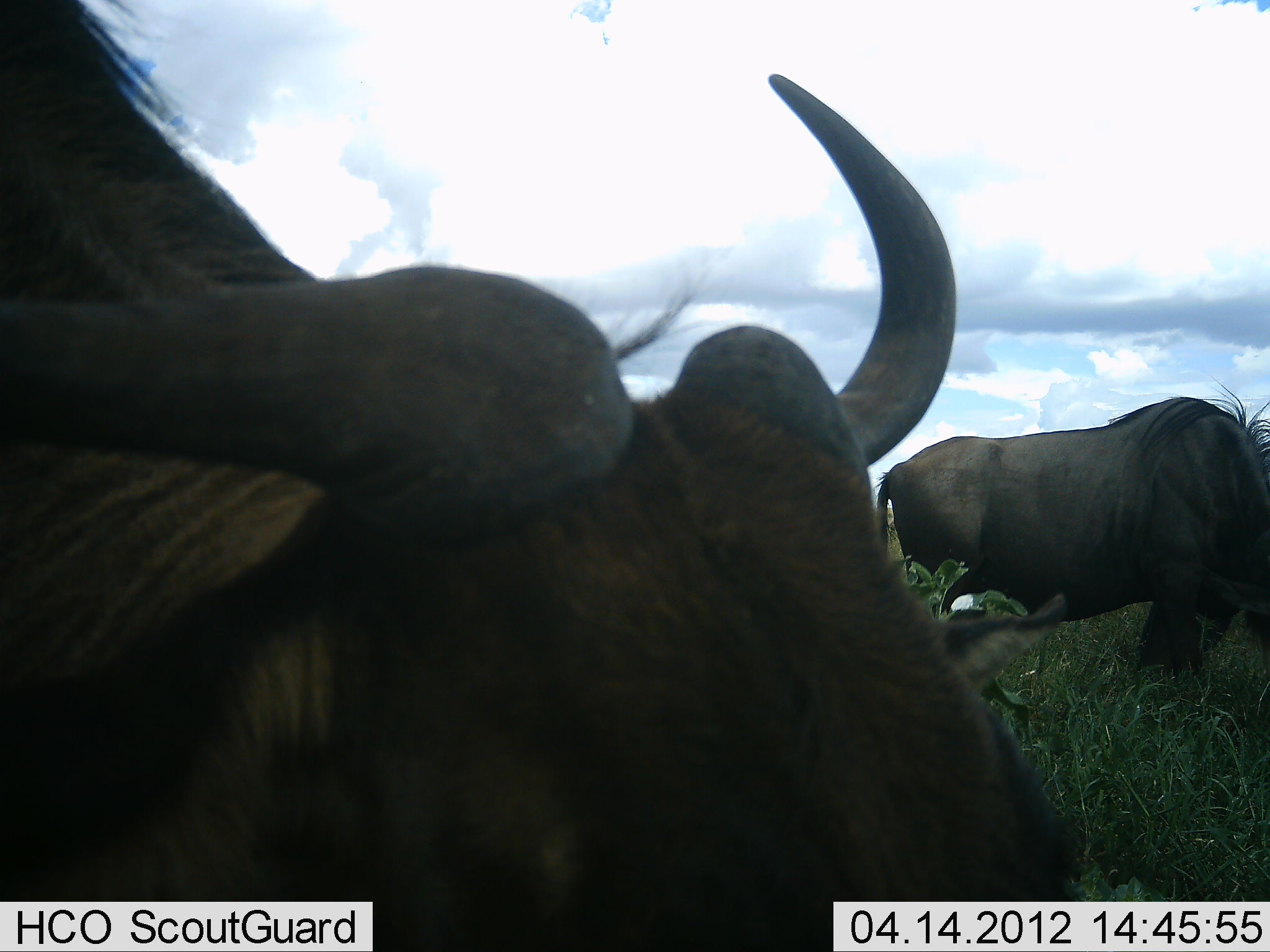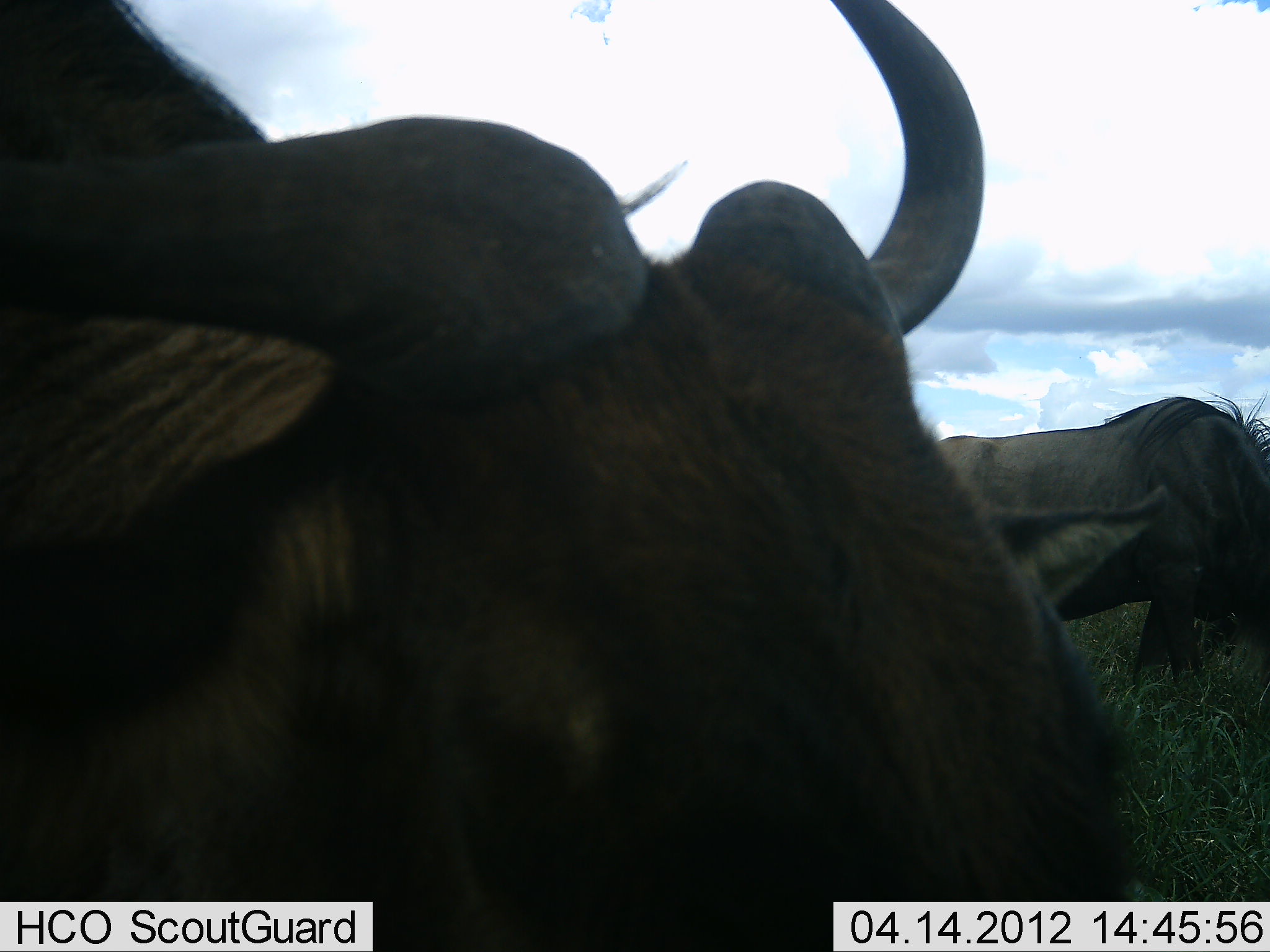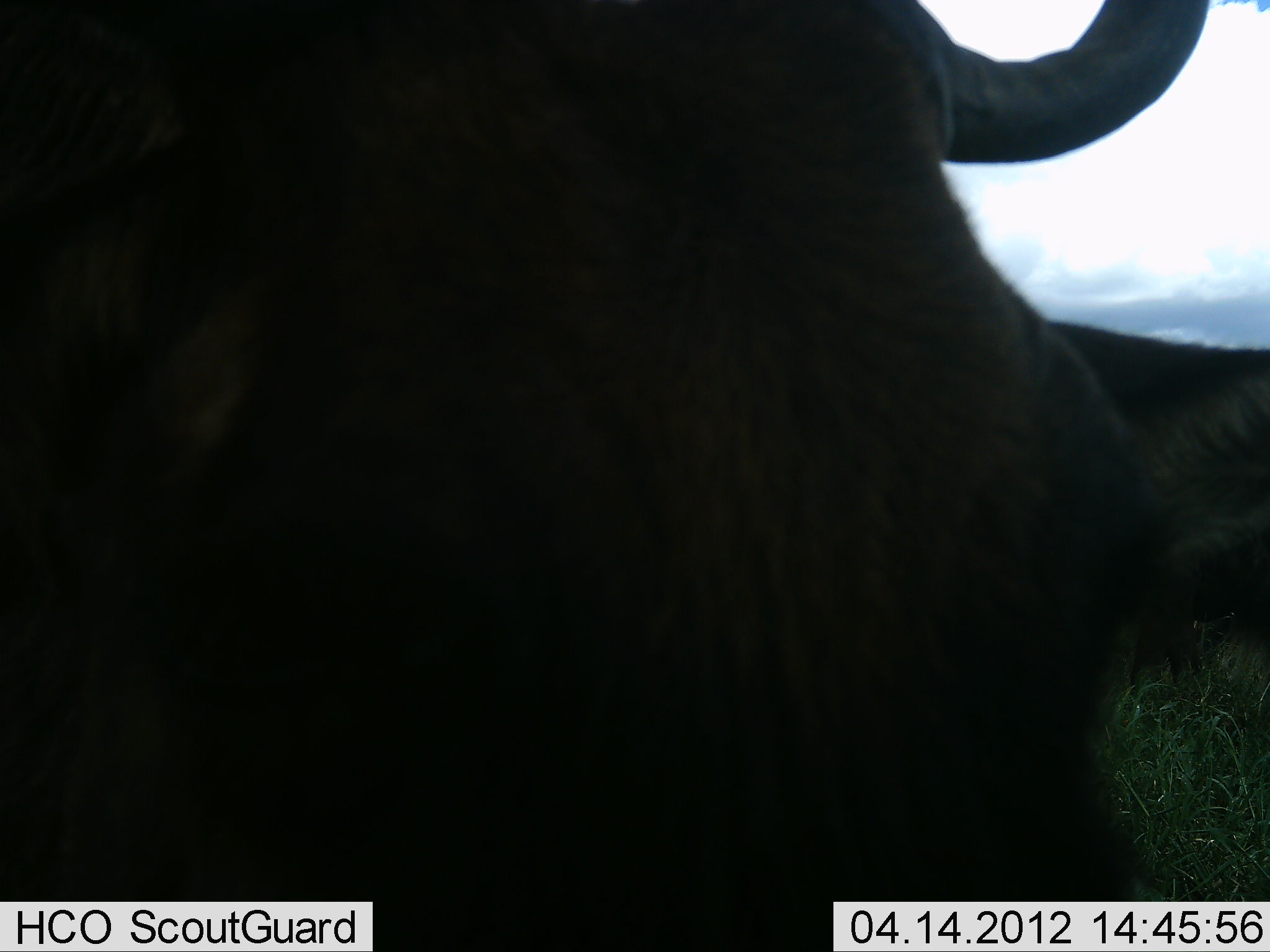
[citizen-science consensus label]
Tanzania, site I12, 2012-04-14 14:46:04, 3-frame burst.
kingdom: Animalia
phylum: Chordata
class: Mammalia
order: Artiodactyla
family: Bovidae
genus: Connochaetes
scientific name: Connochaetes taurinus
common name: blue wildebeest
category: wildebeest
Wildebeest (blue wildebeest) (Connochaetes taurinus), count 2. Behavior (volunteer vote fractions): standing 48%, resting 14%, moving 10%, interacting 0%. Young present (vote fraction): 0%. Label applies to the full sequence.